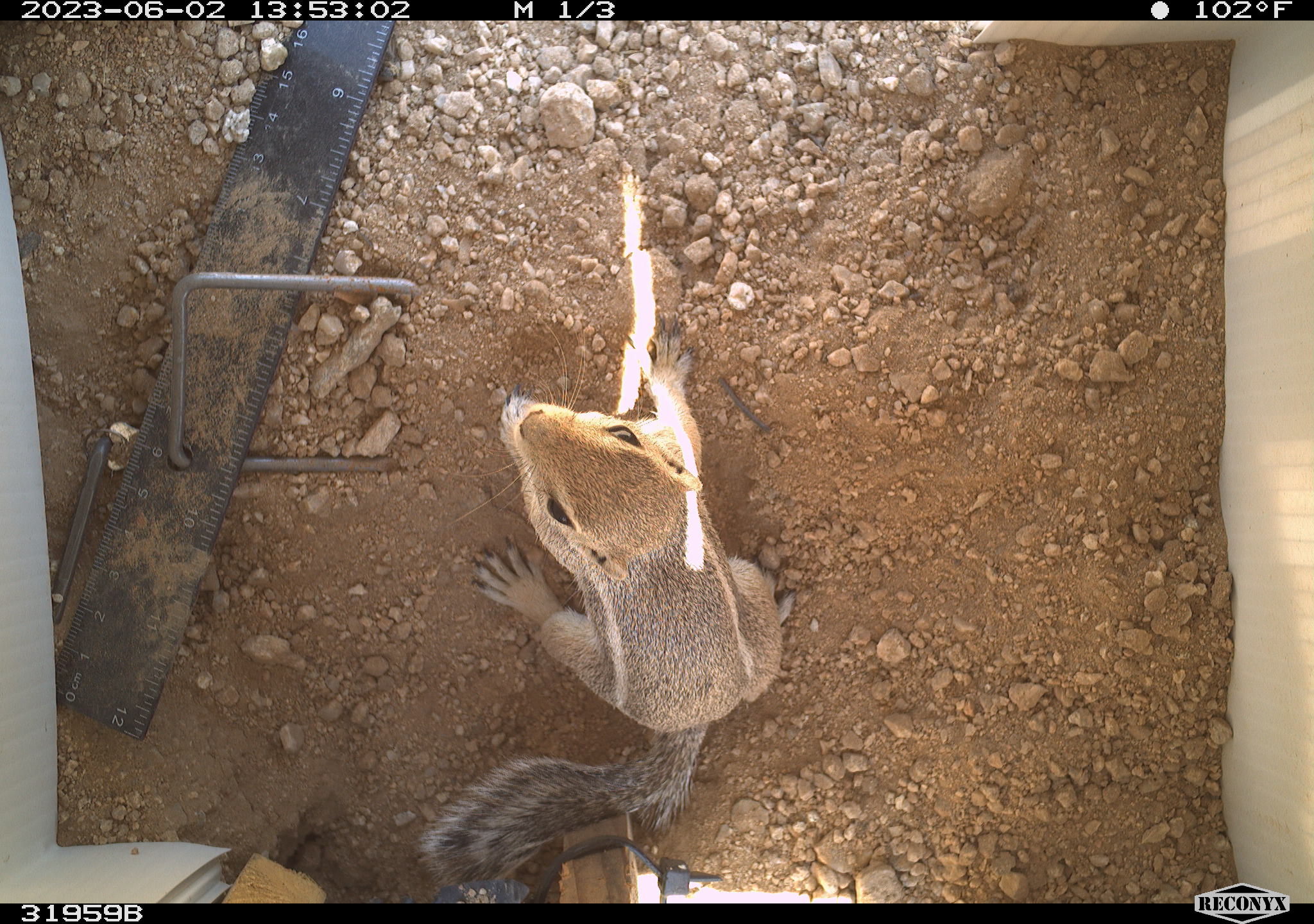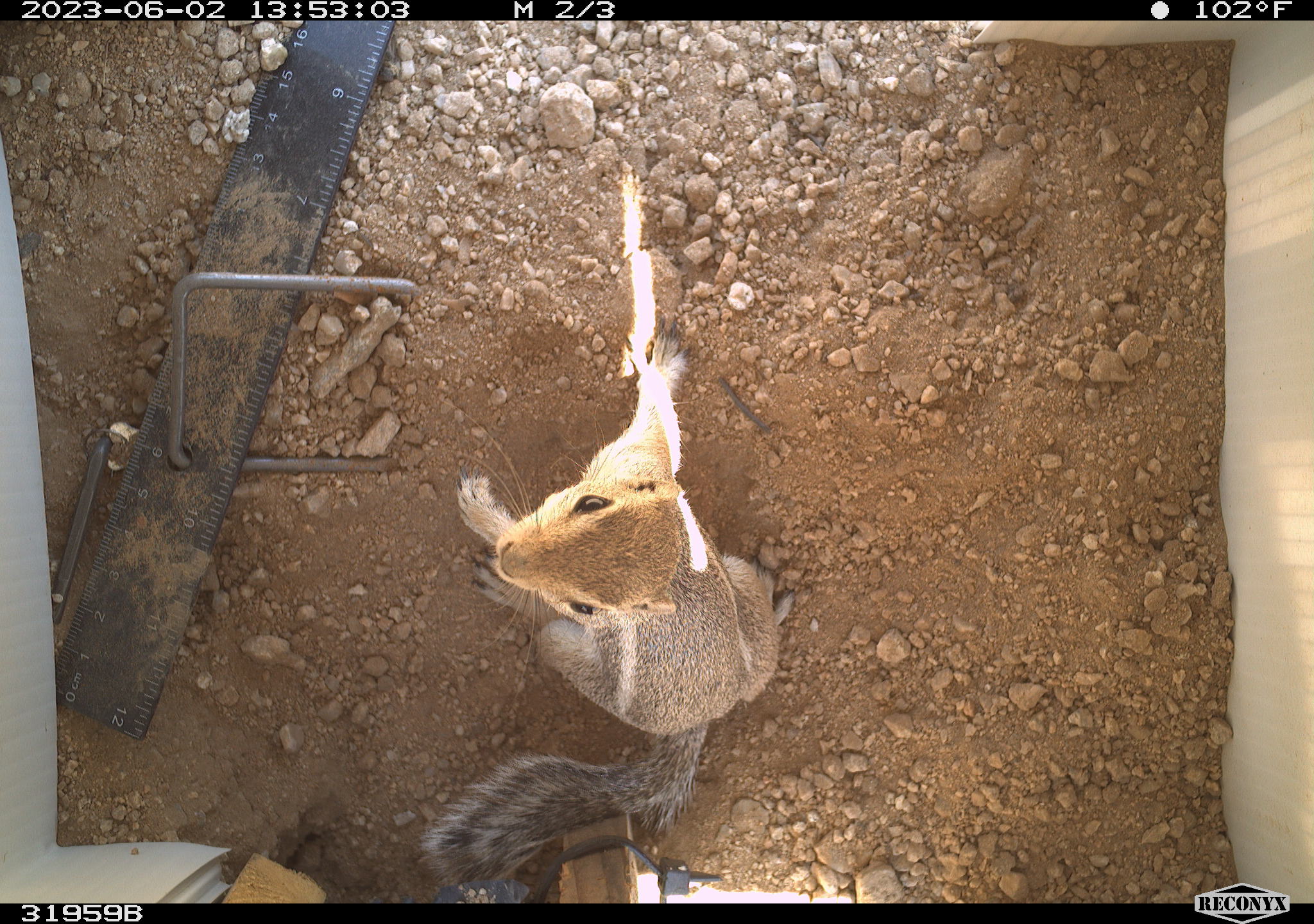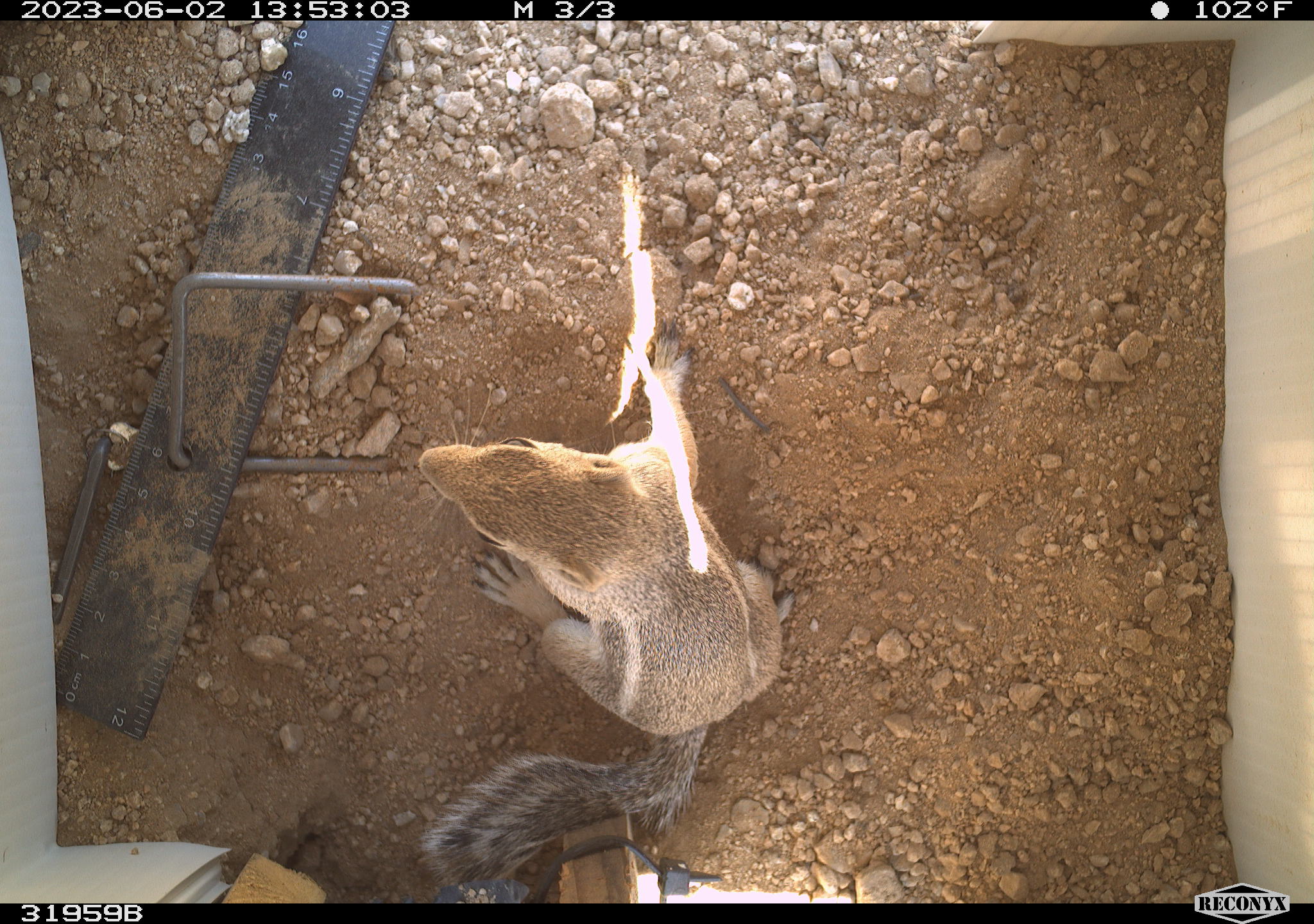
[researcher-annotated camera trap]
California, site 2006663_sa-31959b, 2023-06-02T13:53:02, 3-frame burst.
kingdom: Animalia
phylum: Chordata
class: Mammalia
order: Rodentia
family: Sciuridae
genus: Ammospermophilus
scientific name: Ammospermophilus leucurus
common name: white-tailed antelope squirrel